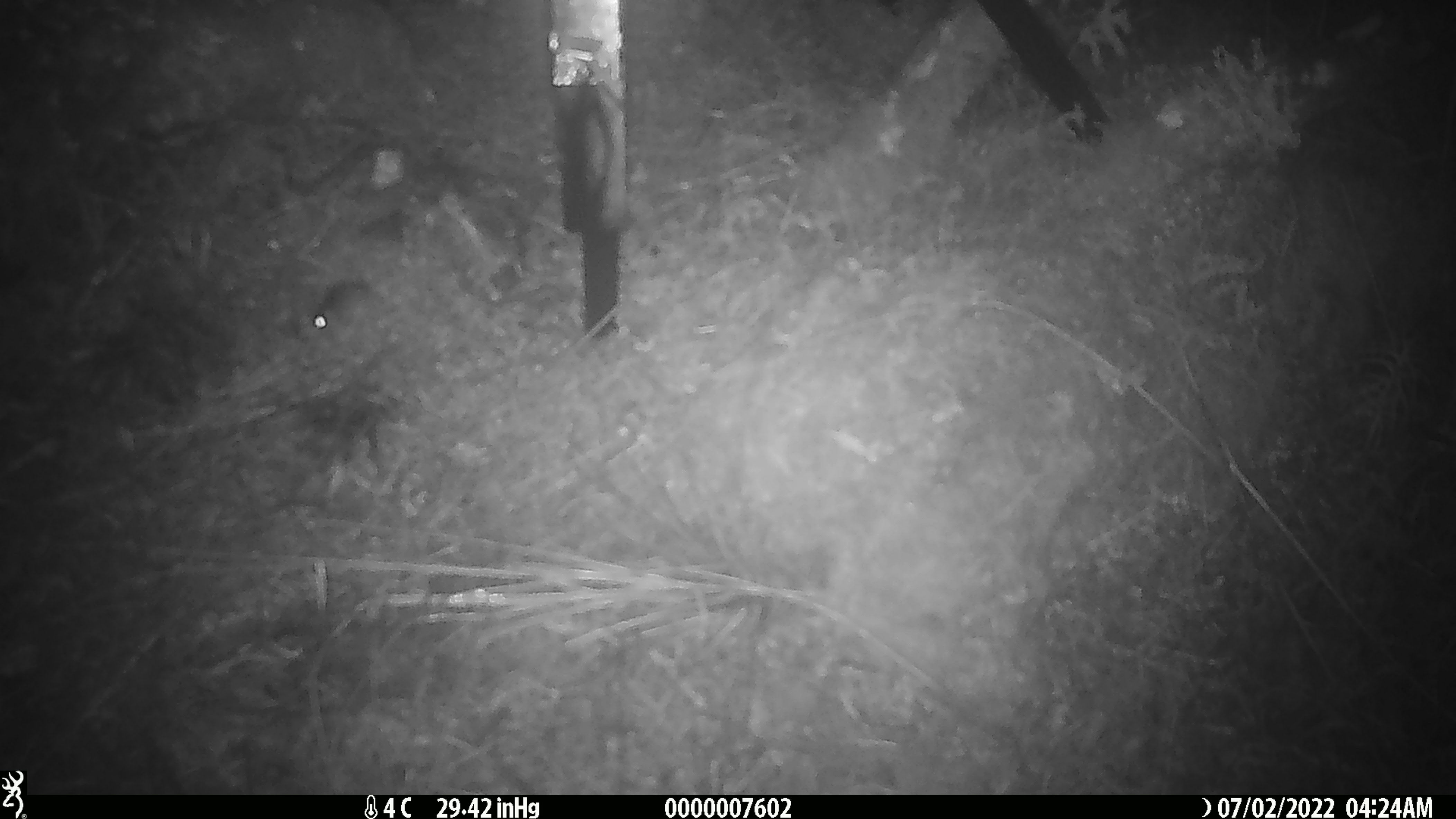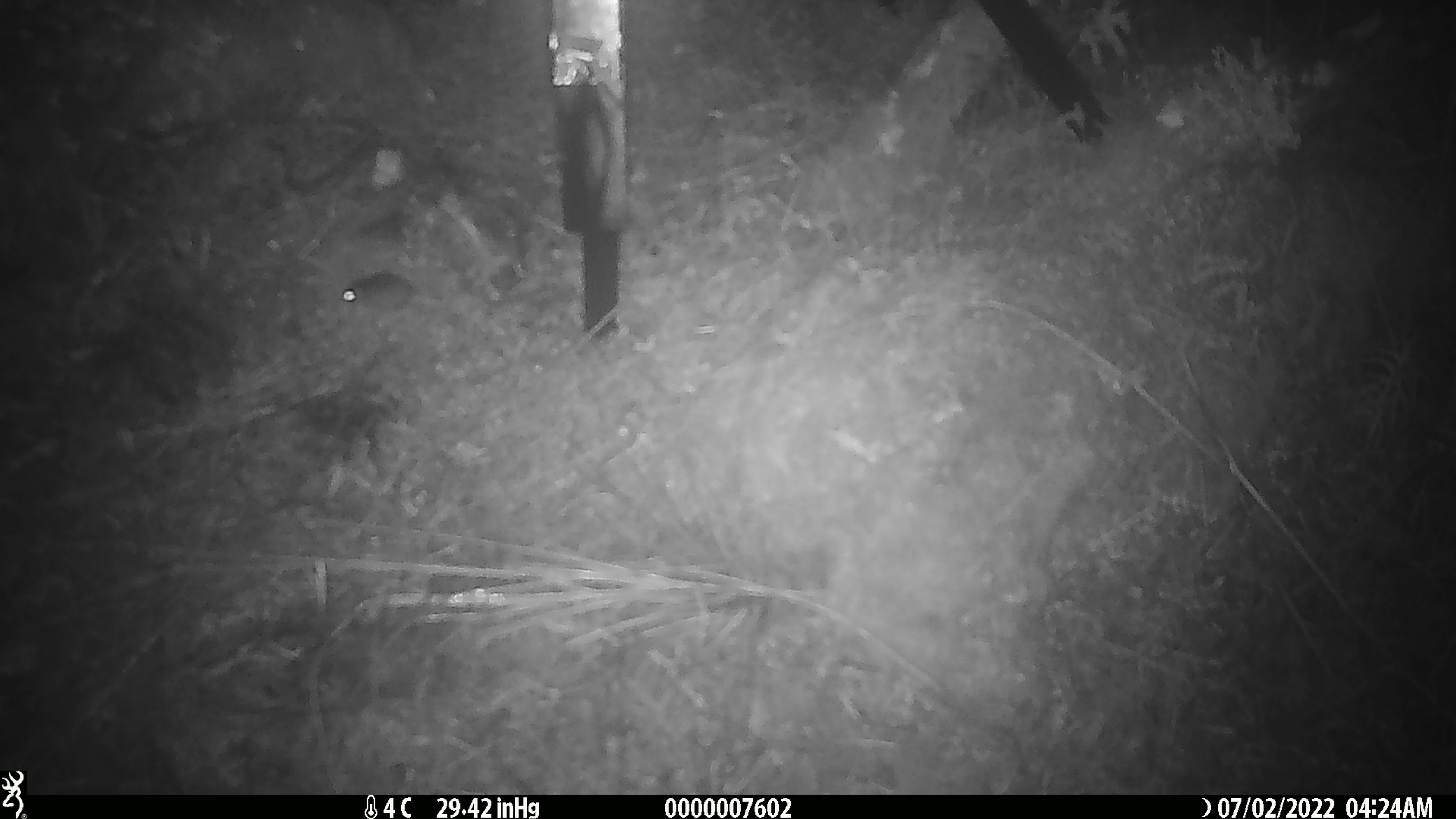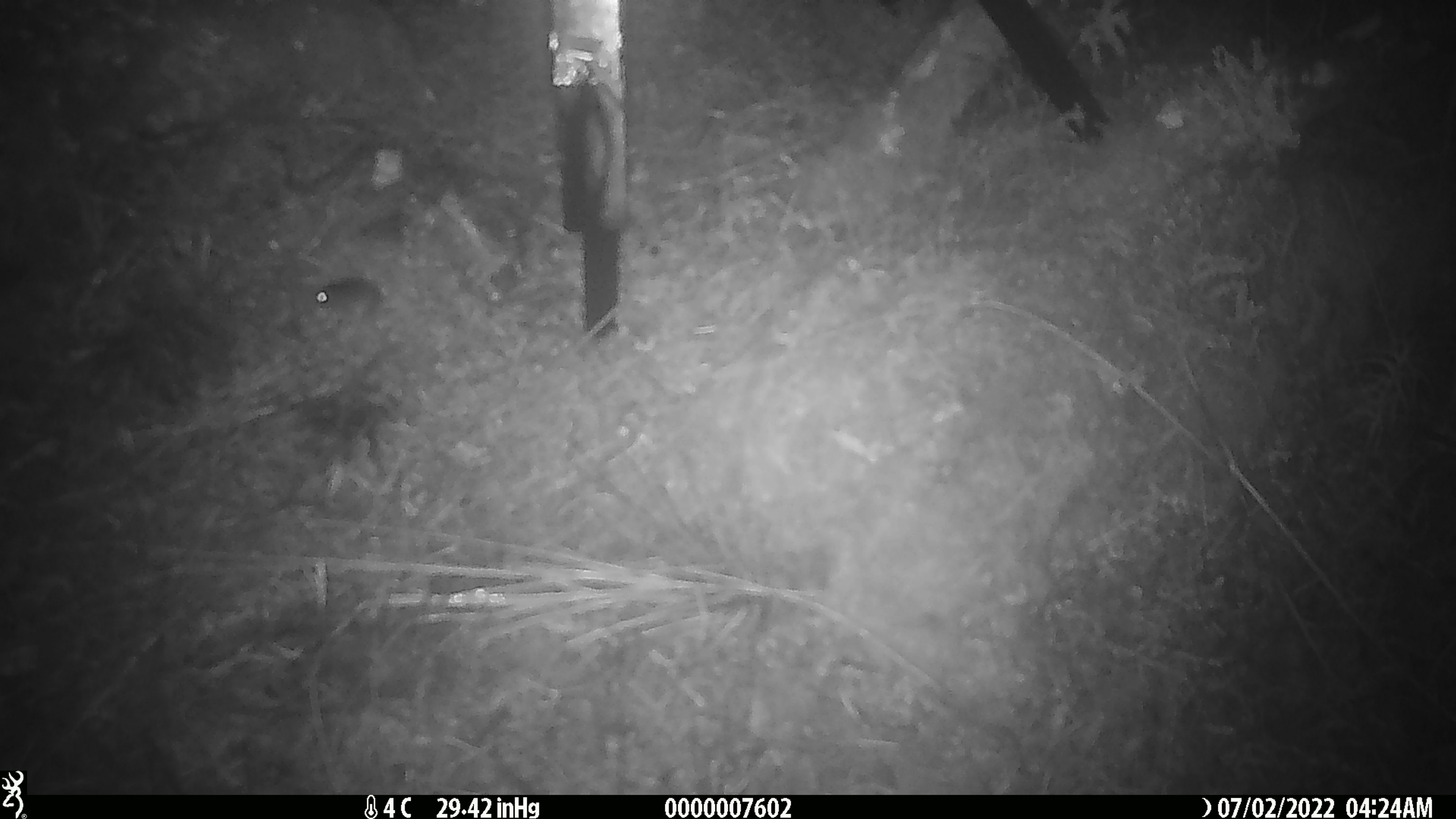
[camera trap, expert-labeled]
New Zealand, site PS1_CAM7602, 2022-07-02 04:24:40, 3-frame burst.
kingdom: Animalia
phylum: Chordata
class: Mammalia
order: Rodentia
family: Muridae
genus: Mus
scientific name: Mus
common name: mouse